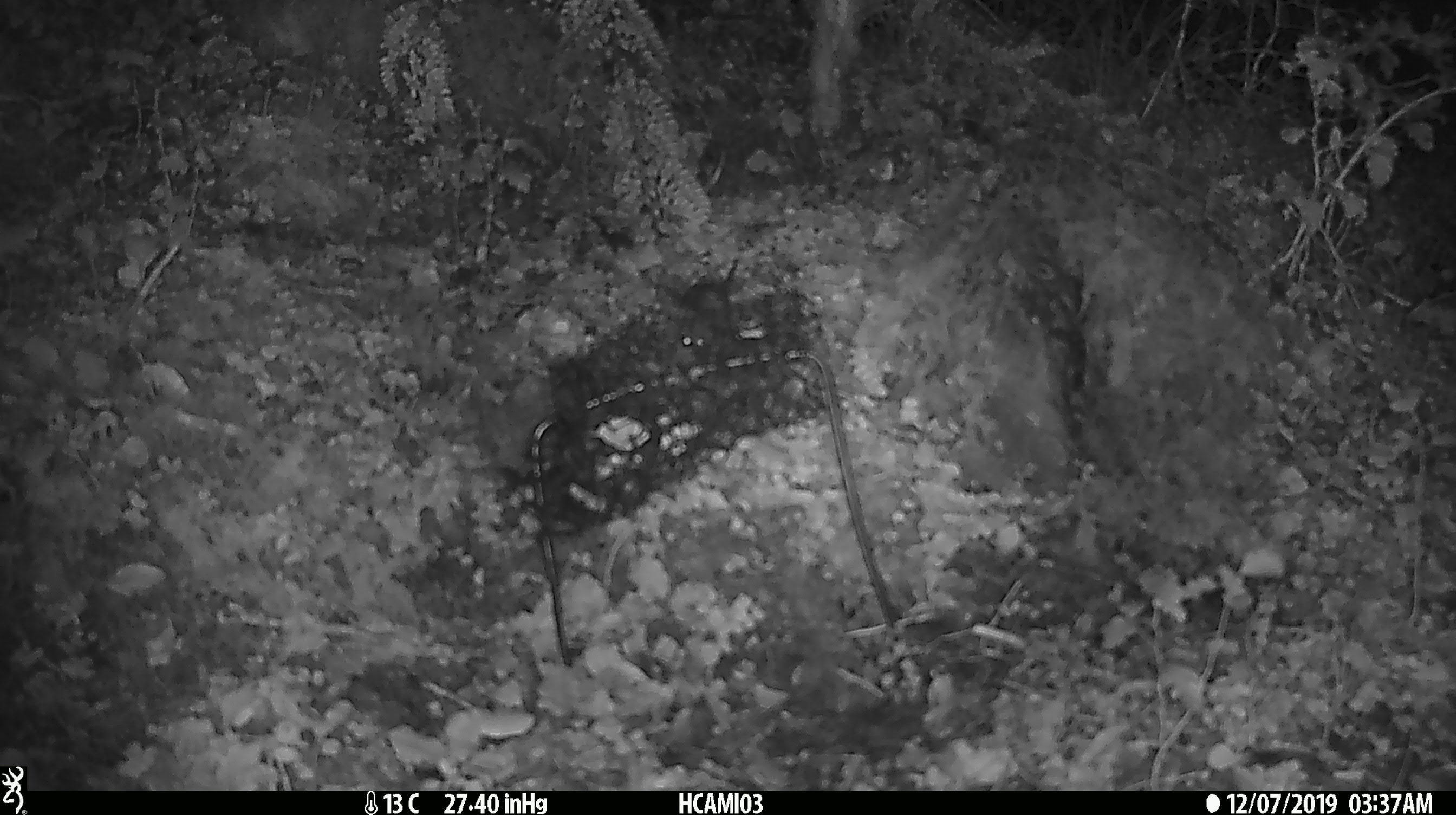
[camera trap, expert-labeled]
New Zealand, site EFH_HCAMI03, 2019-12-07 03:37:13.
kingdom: Animalia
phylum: Chordata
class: Mammalia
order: Rodentia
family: Muridae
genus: Mus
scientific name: Mus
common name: mouse